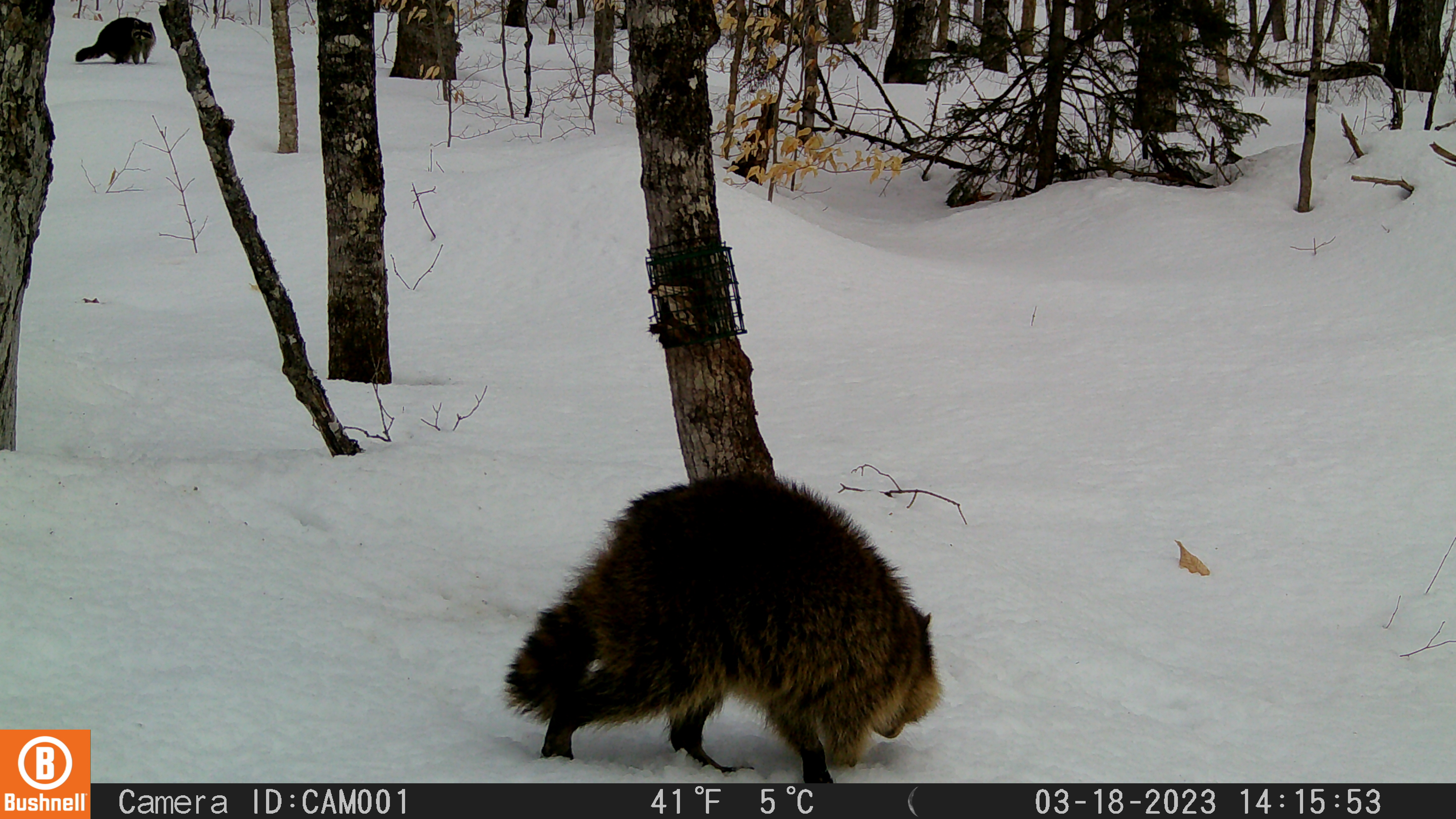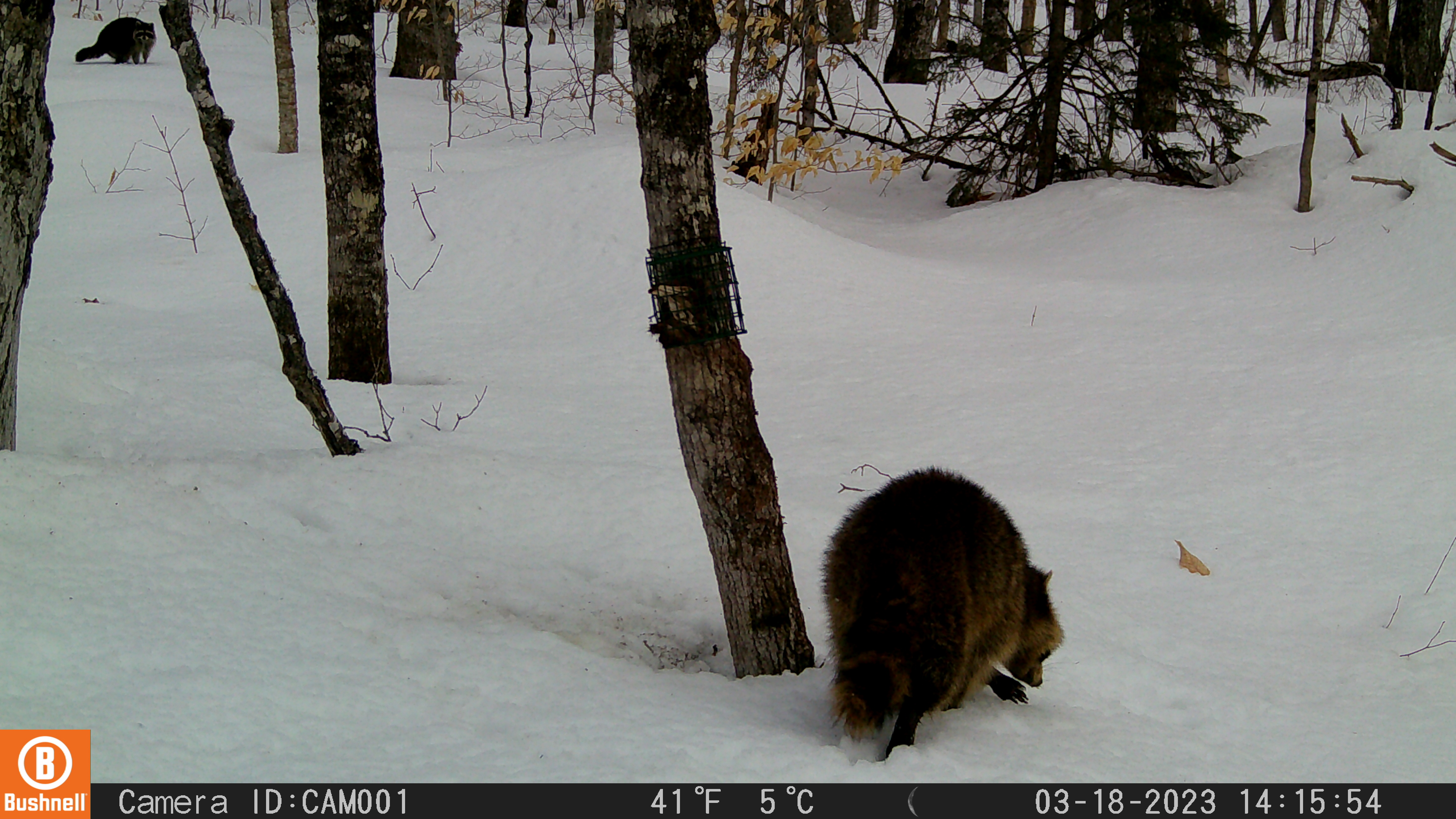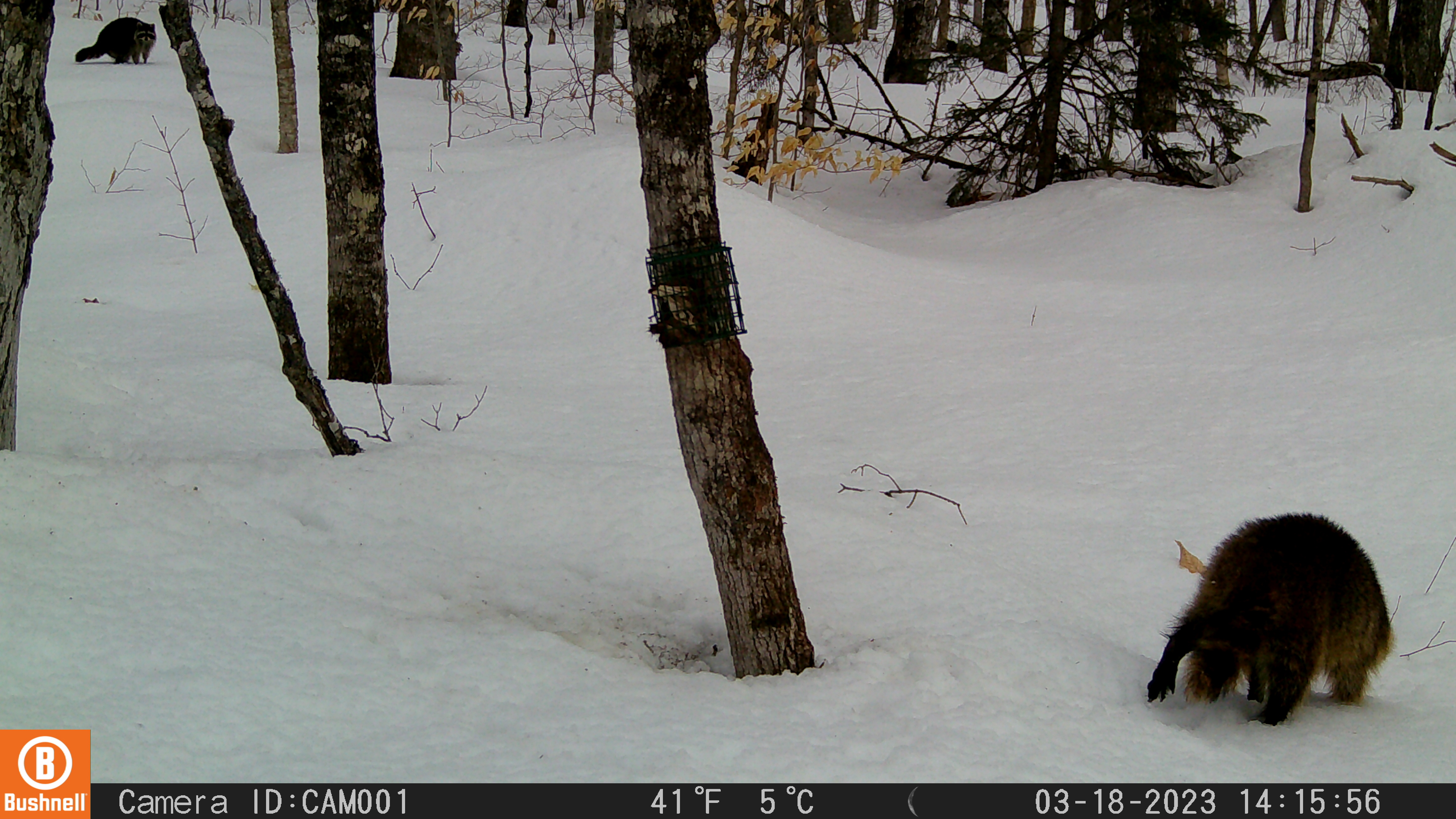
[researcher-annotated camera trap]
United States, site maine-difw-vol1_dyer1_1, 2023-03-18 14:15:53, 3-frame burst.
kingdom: Animalia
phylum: Chordata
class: Mammalia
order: Carnivora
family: Procyonidae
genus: Procyon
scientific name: Procyon lotor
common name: raccoon